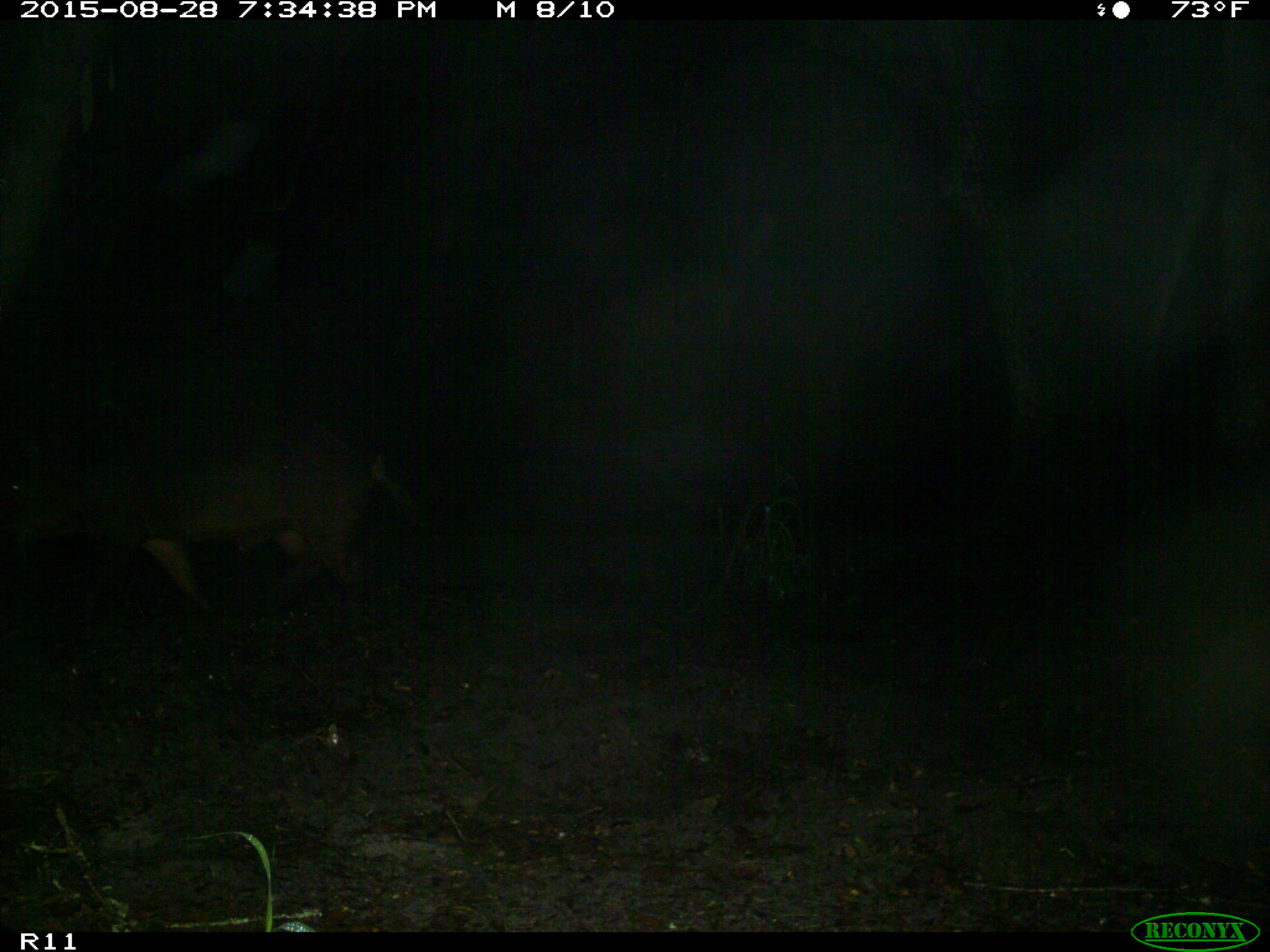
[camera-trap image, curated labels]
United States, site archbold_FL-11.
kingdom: Animalia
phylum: Chordata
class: Mammalia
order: Artiodactyla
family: Suidae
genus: Sus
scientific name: Sus scrofa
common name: wild boar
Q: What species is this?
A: Sus scrofa (wild boar).